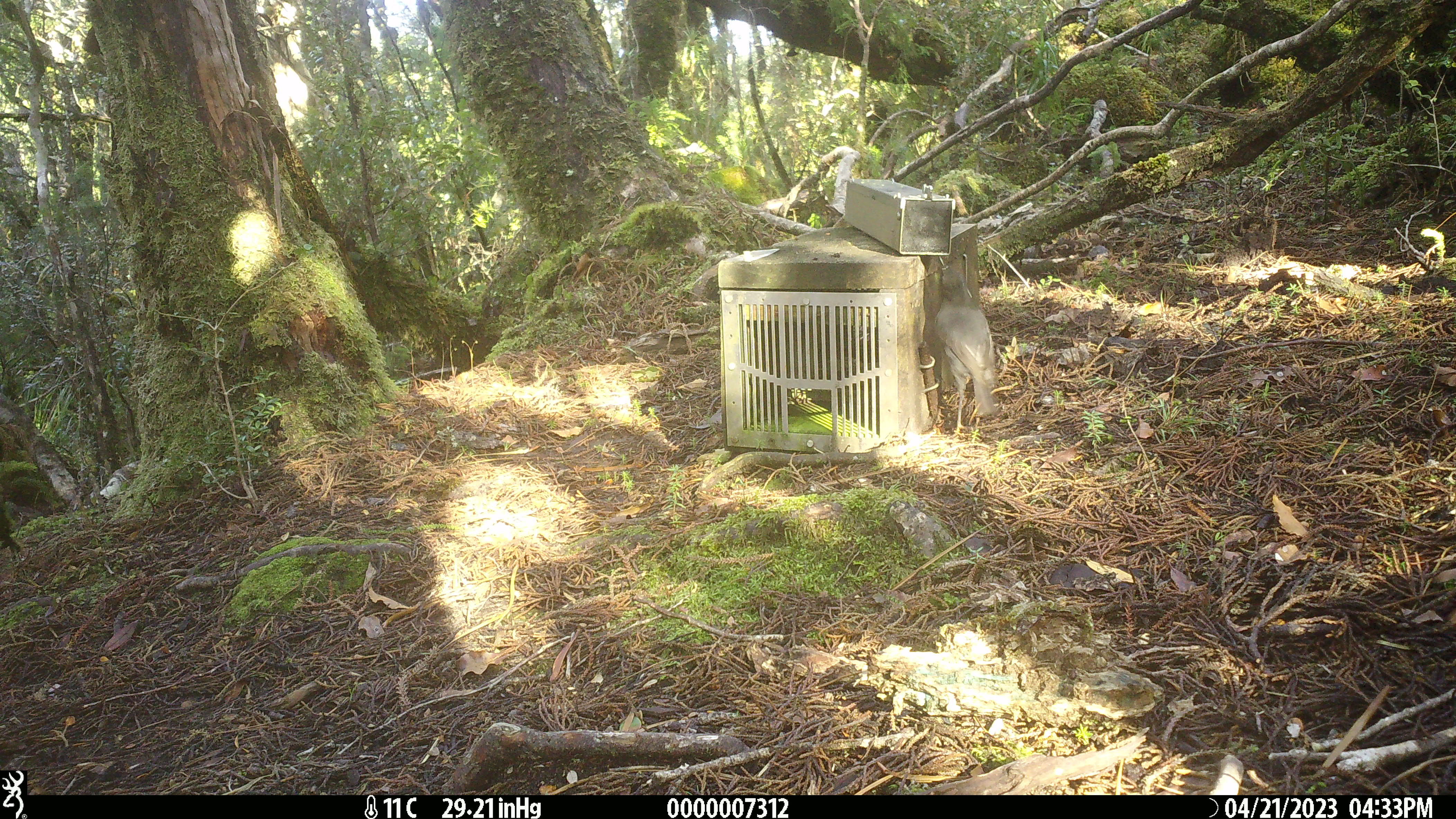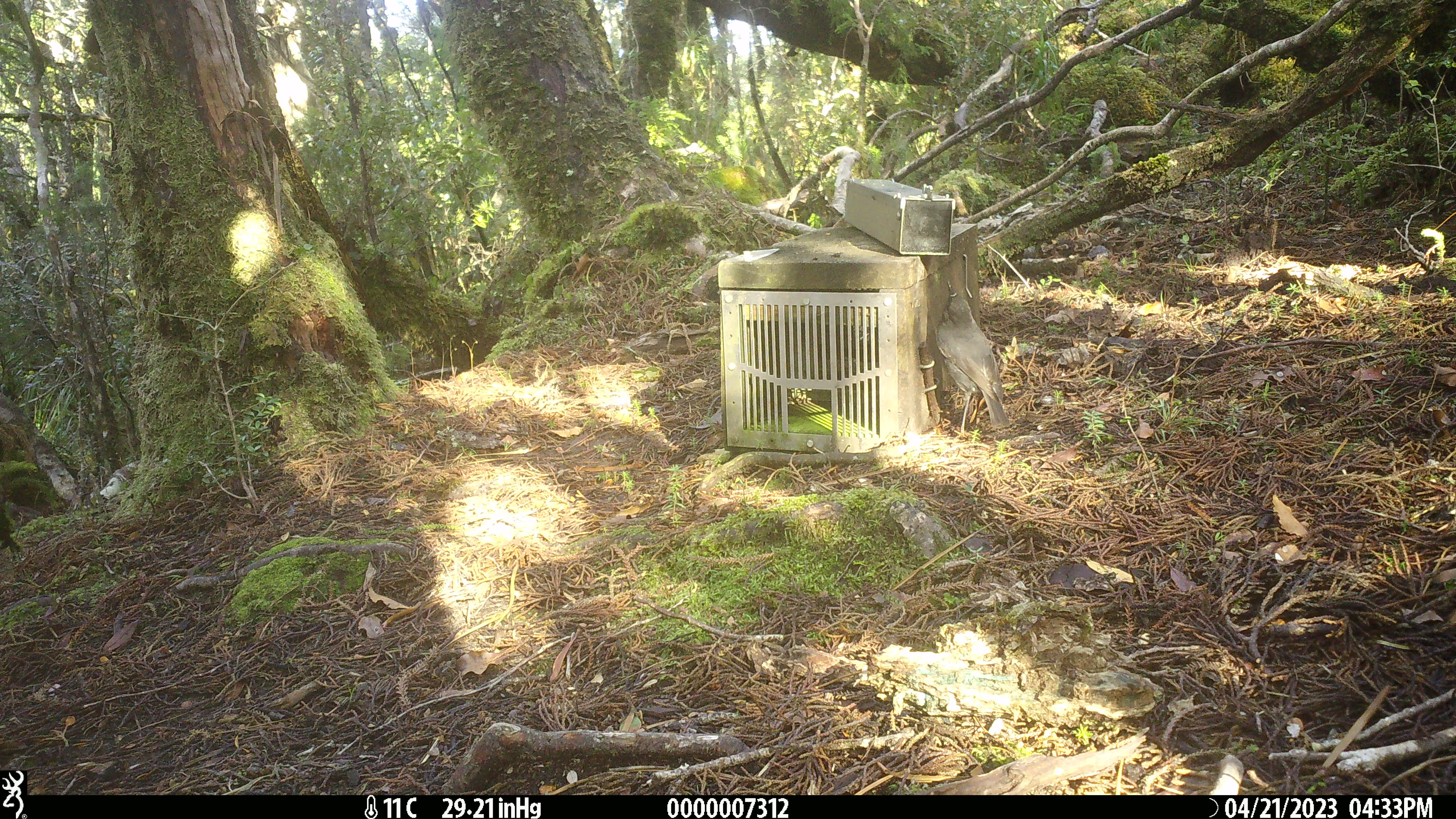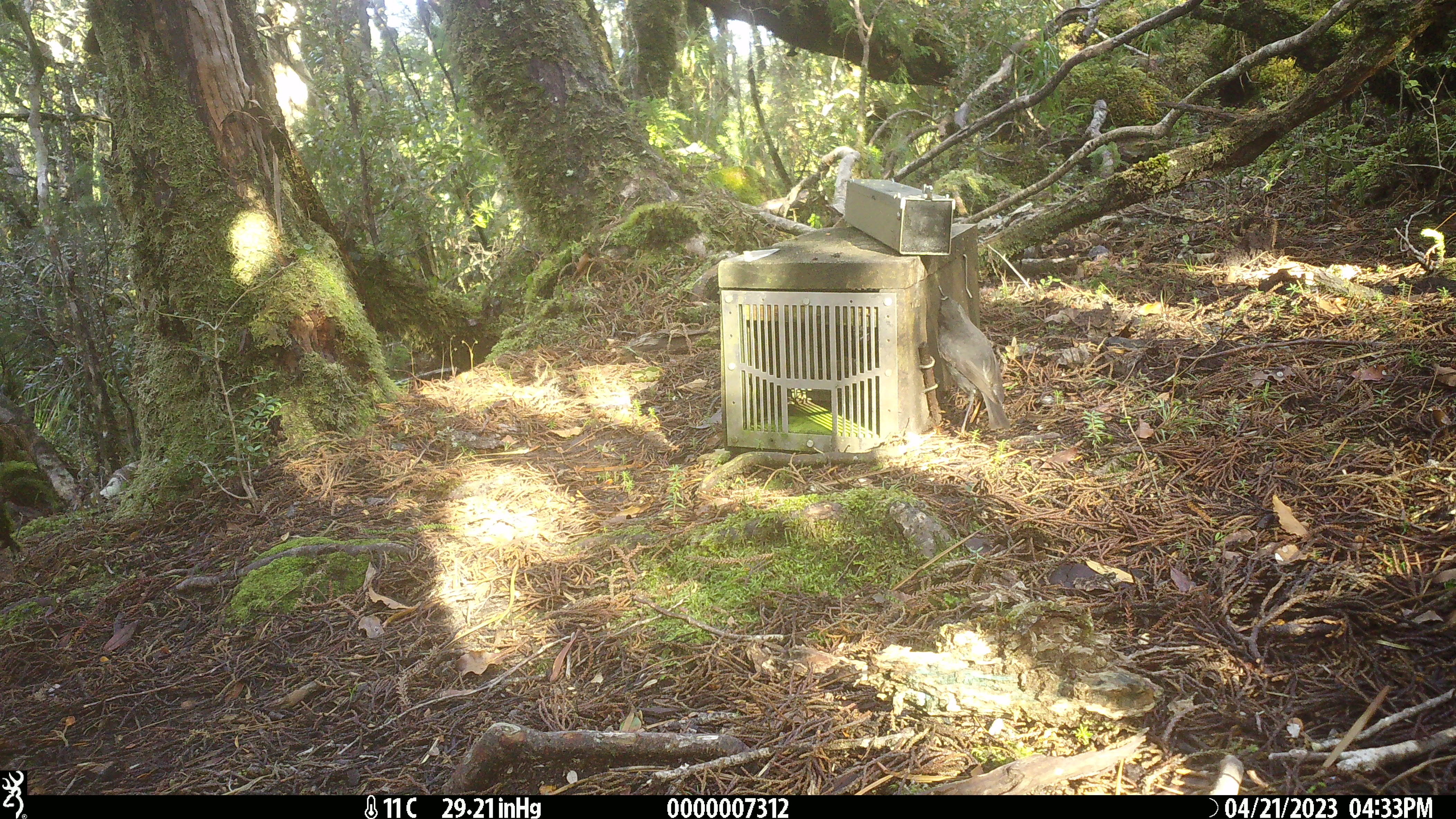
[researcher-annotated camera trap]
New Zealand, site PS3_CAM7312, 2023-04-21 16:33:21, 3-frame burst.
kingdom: Animalia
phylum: Chordata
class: Aves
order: Passeriformes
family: Petroicidae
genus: Petroica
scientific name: Petroica australis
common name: new zealand robin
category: robin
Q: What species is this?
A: Robin (new zealand robin) (Petroica australis).